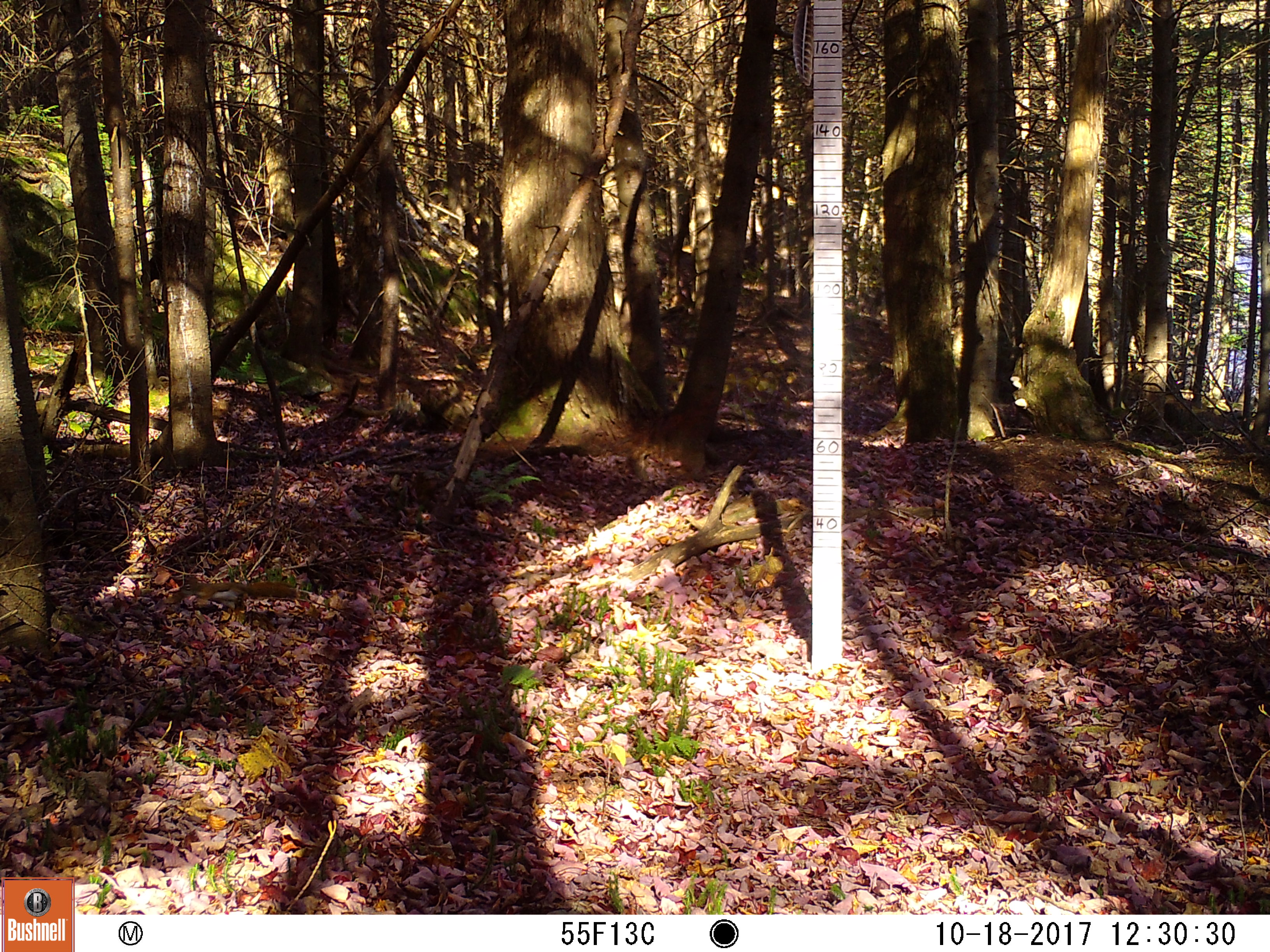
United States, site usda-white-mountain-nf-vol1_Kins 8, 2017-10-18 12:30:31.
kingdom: Animalia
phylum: Chordata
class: Mammalia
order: Rodentia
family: Sciuridae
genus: Tamiasciurus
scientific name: Tamiasciurus hudsonicus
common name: red squirrel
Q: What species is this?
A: Red squirrel (Tamiasciurus hudsonicus).